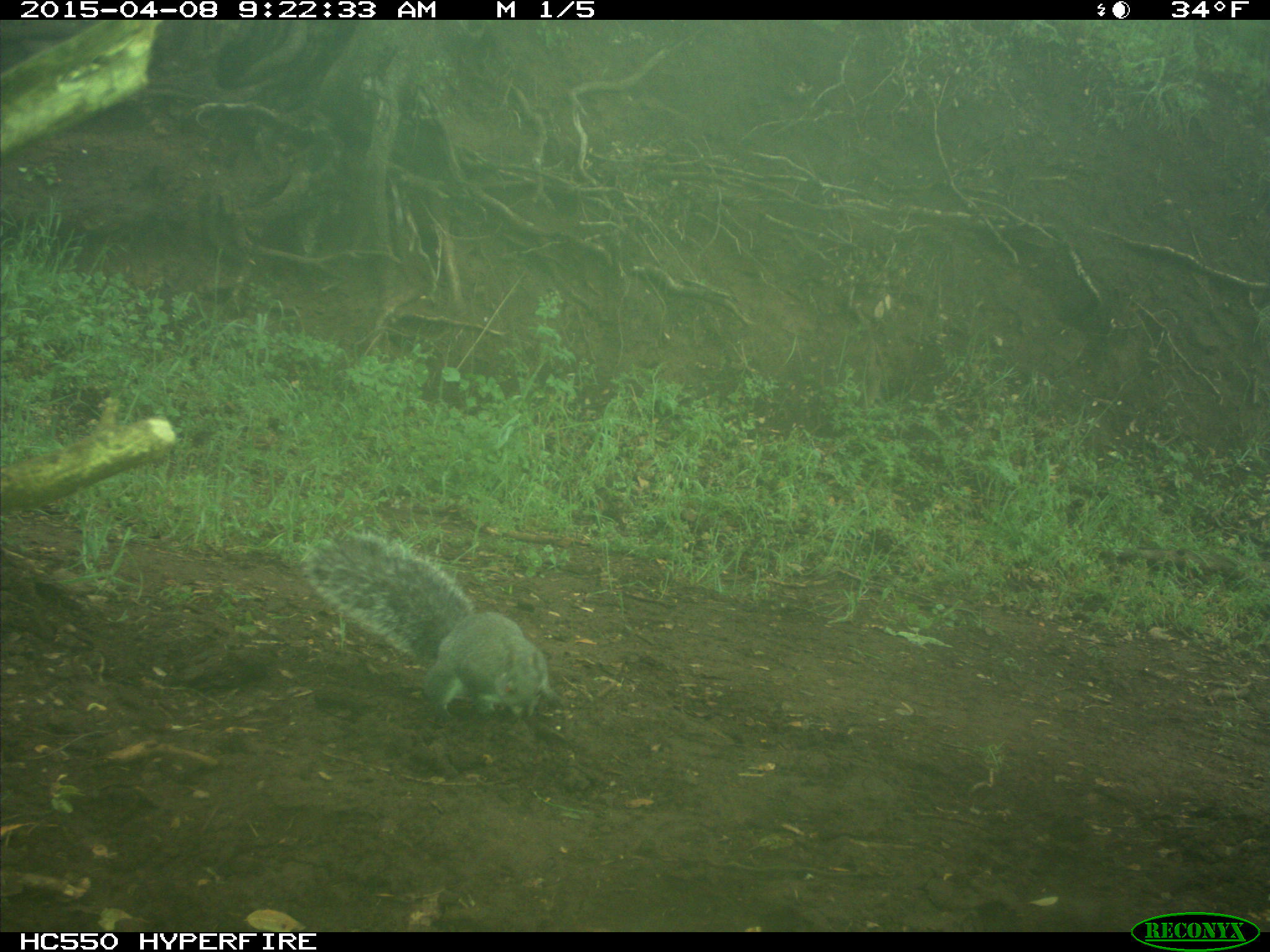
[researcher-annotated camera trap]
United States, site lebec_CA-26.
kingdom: Animalia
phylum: Chordata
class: Mammalia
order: Rodentia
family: Sciuridae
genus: Sciurus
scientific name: Sciurus carolinensis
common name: eastern gray squirrel